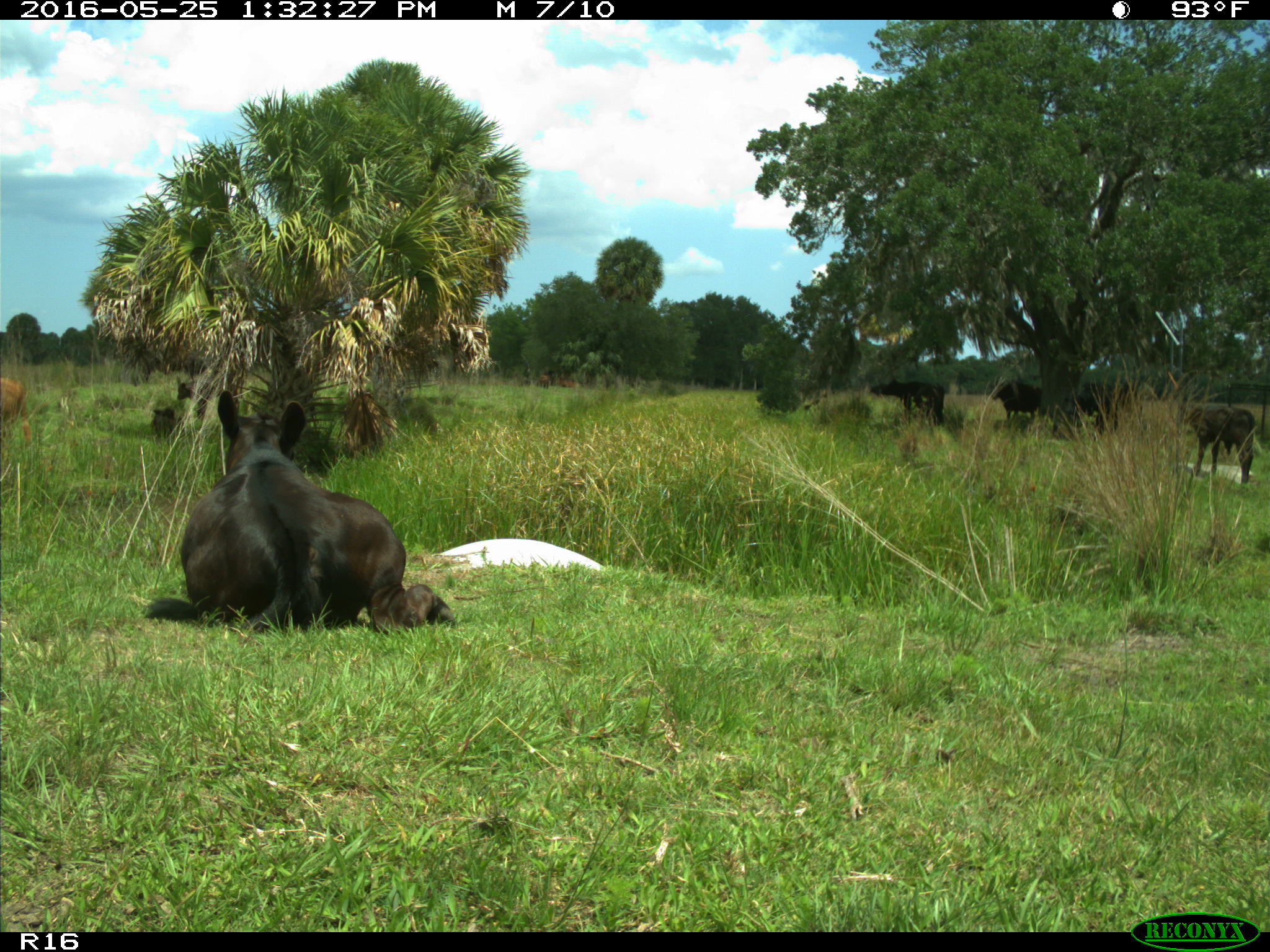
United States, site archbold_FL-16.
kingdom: Animalia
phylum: Chordata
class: Mammalia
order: Artiodactyla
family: Bovidae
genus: Bos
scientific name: Bos taurus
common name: domestic cow